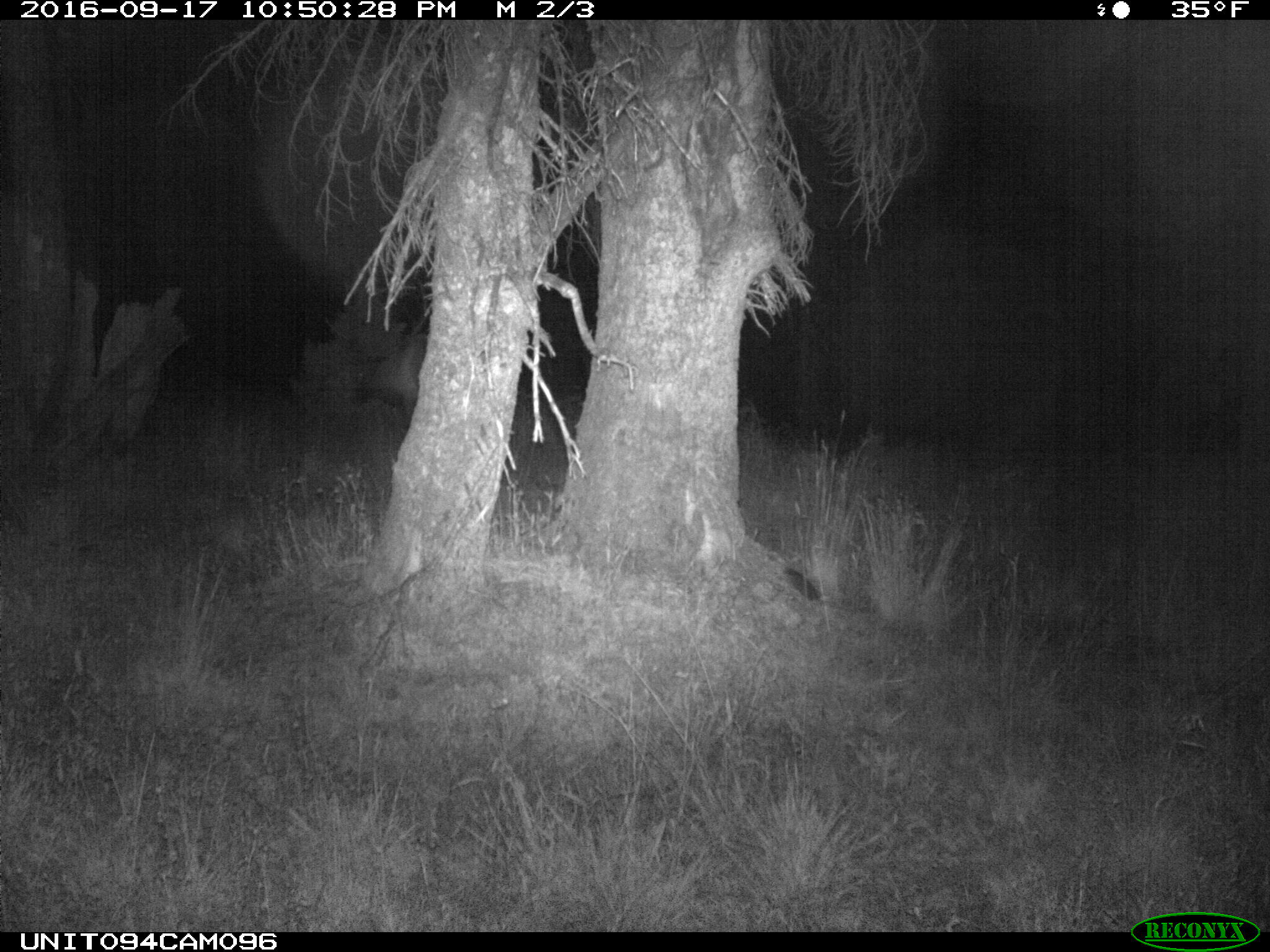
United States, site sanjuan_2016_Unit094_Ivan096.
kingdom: Animalia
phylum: Chordata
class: Mammalia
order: Artiodactyla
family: Cervidae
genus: Cervus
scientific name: Cervus elaphus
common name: red deer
Cervus elaphus (red deer).